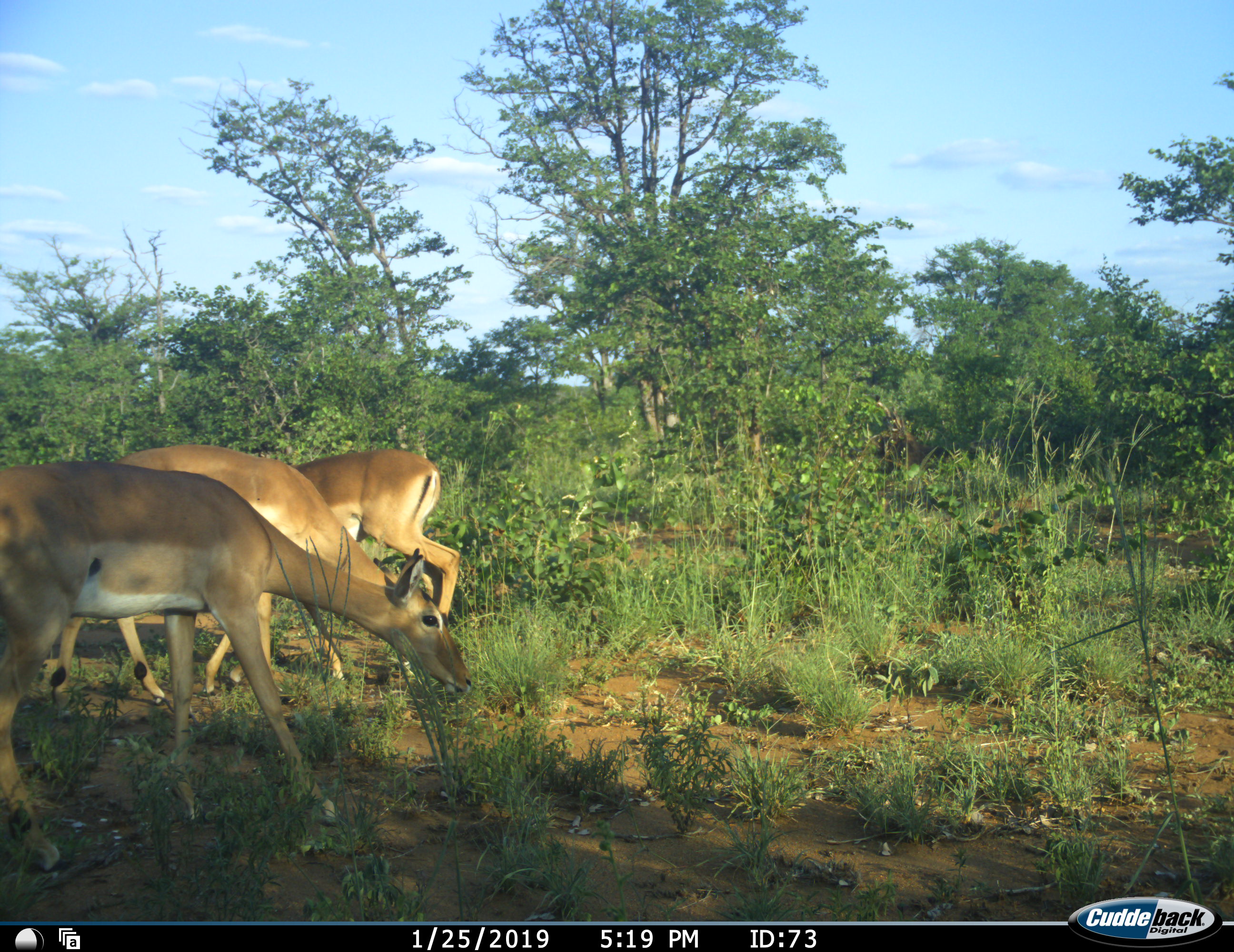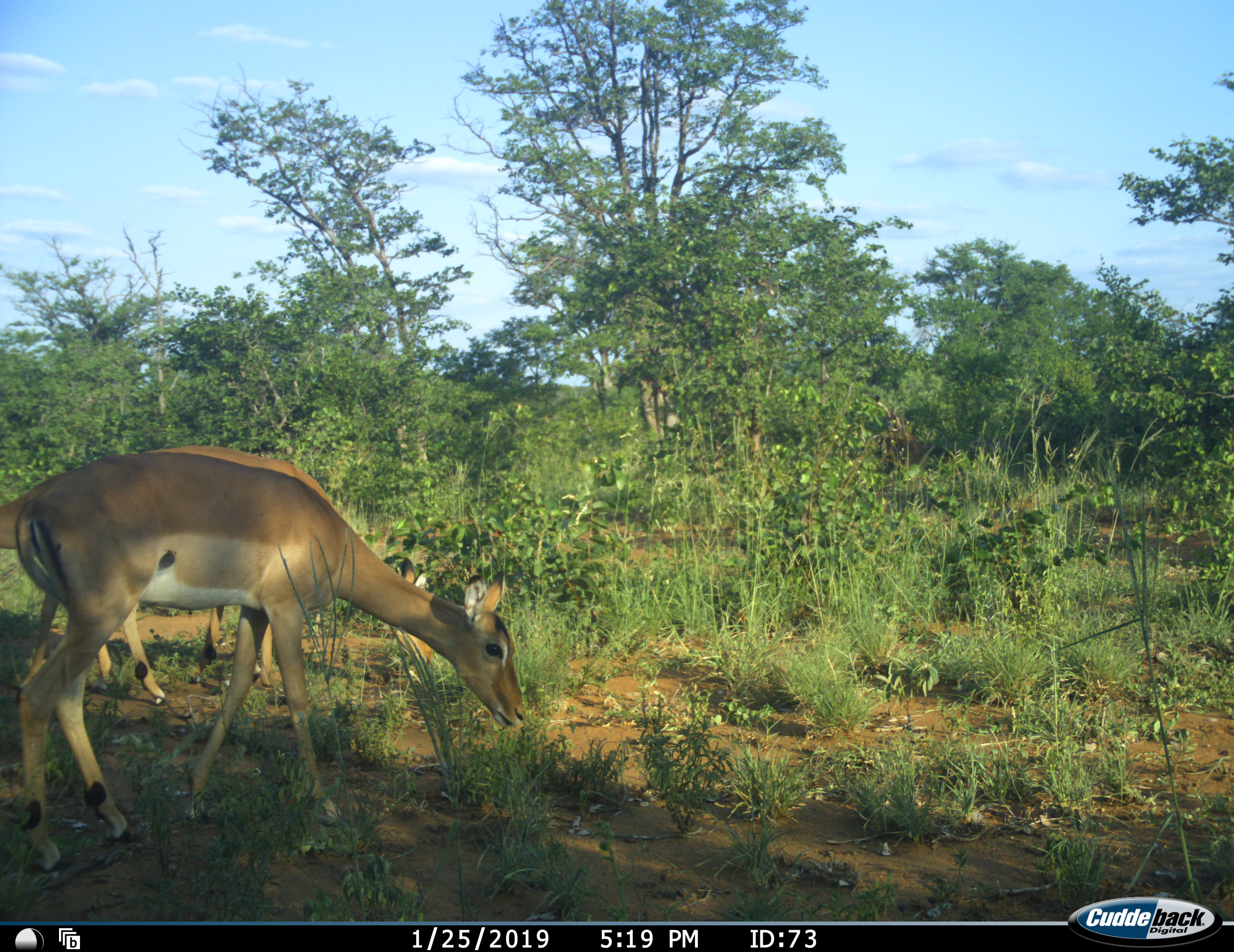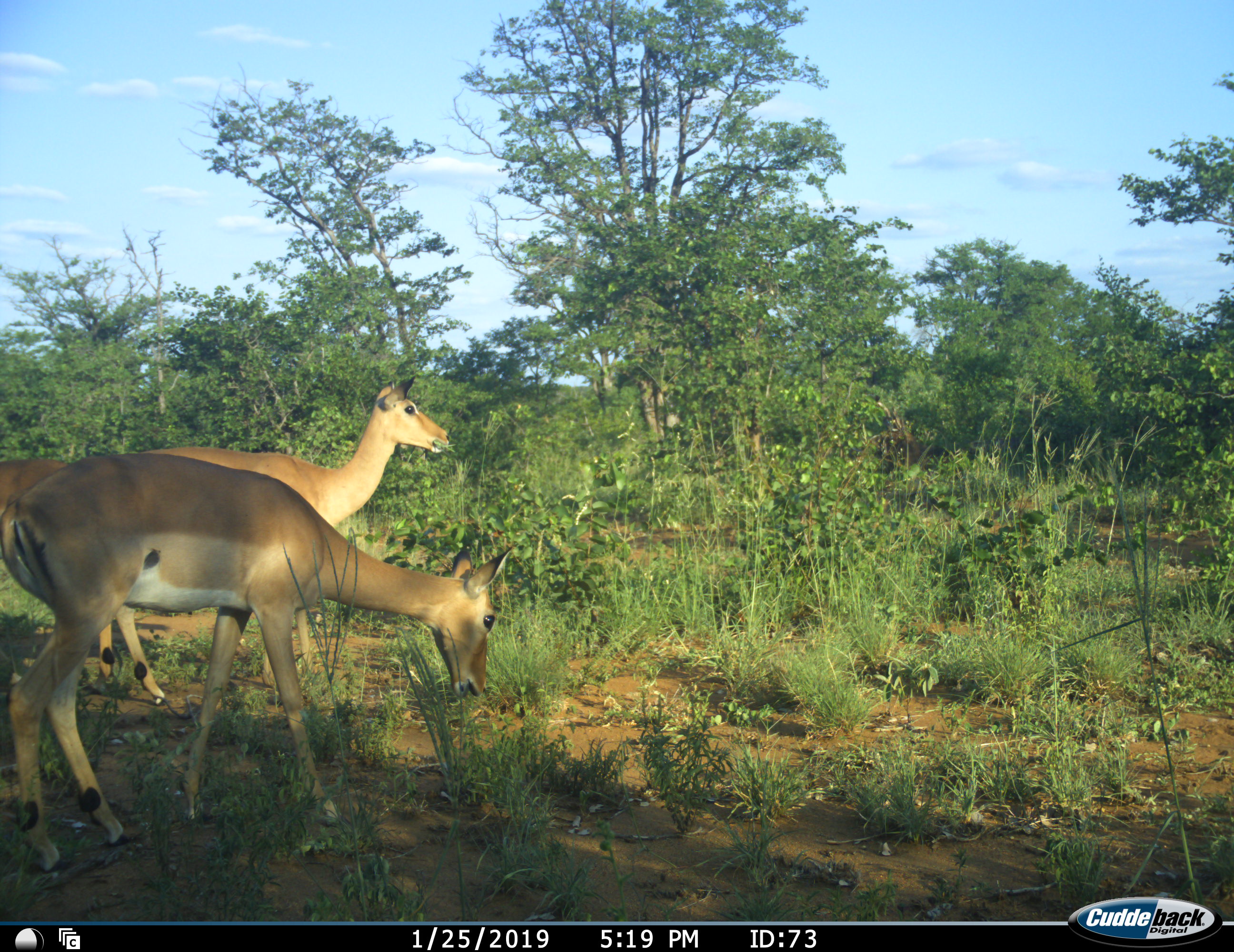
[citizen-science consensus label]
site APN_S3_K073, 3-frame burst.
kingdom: Animalia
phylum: Chordata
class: Mammalia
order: Artiodactyla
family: Bovidae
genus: Aepyceros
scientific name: Aepyceros melampus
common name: impala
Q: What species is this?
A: Impala (Aepyceros melampus).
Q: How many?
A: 3.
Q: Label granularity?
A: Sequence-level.